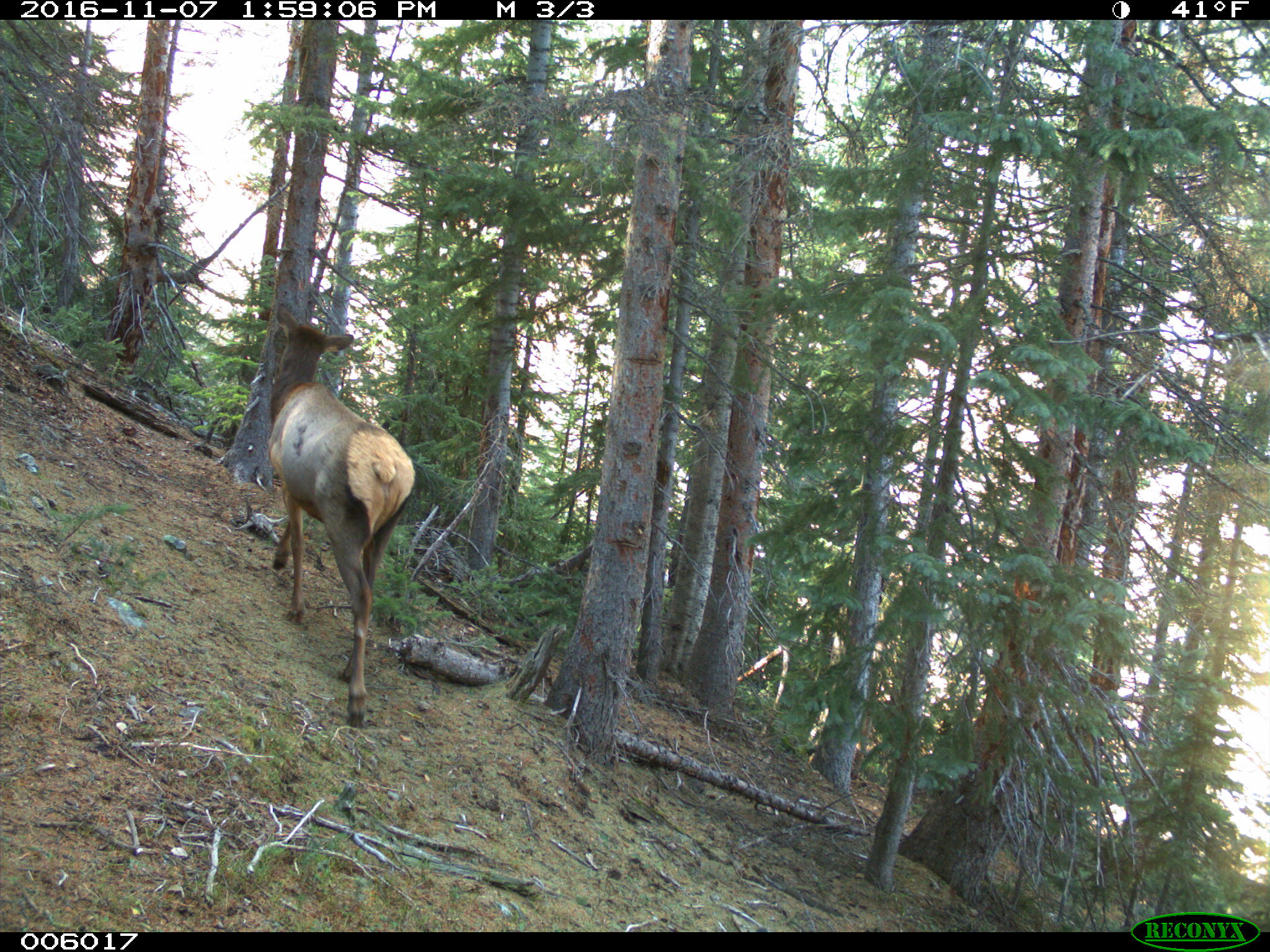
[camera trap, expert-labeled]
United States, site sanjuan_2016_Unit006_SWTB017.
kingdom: Animalia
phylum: Chordata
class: Mammalia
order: Artiodactyla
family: Cervidae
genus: Cervus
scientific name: Cervus elaphus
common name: red deer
Cervus elaphus (red deer).